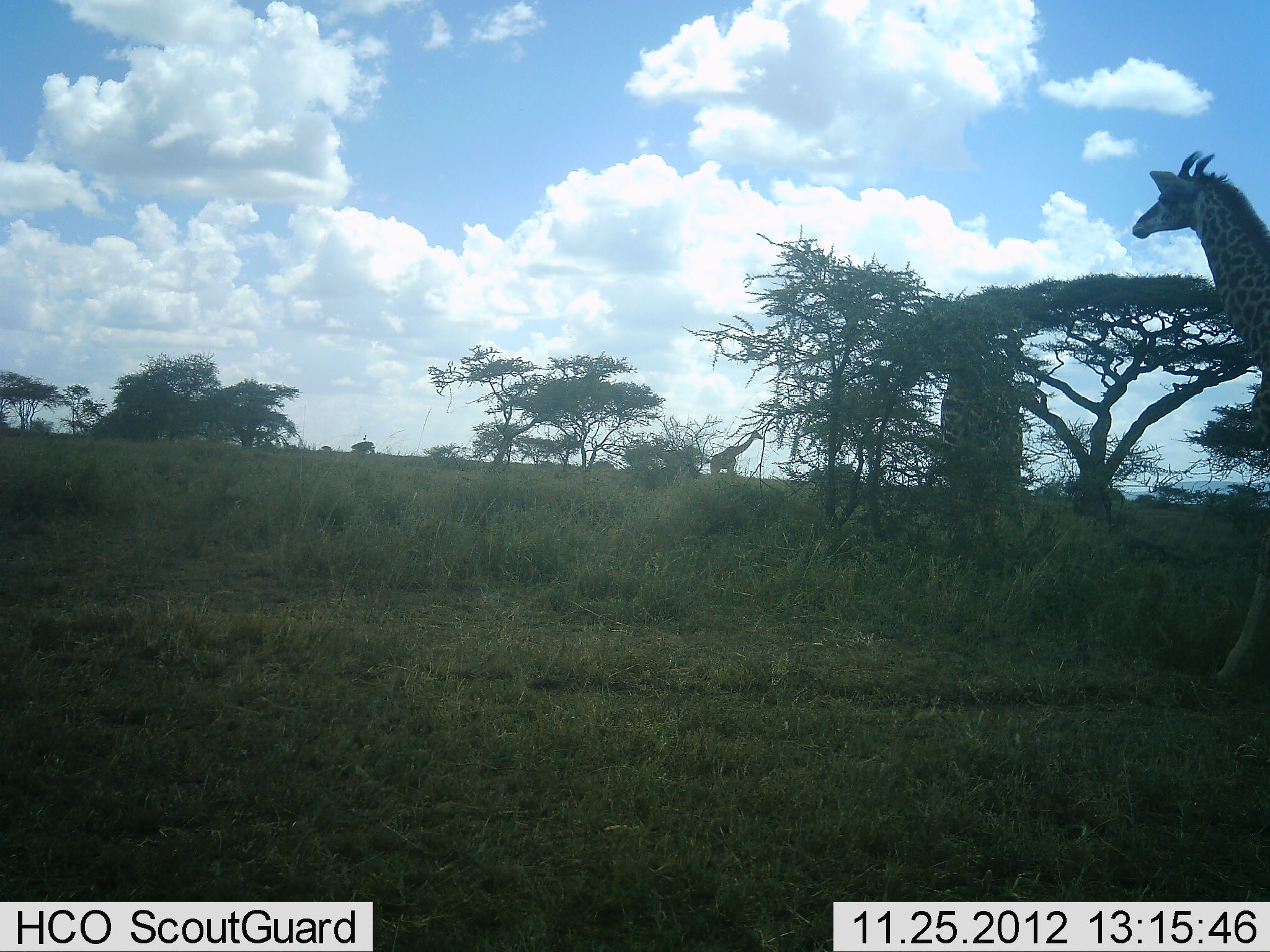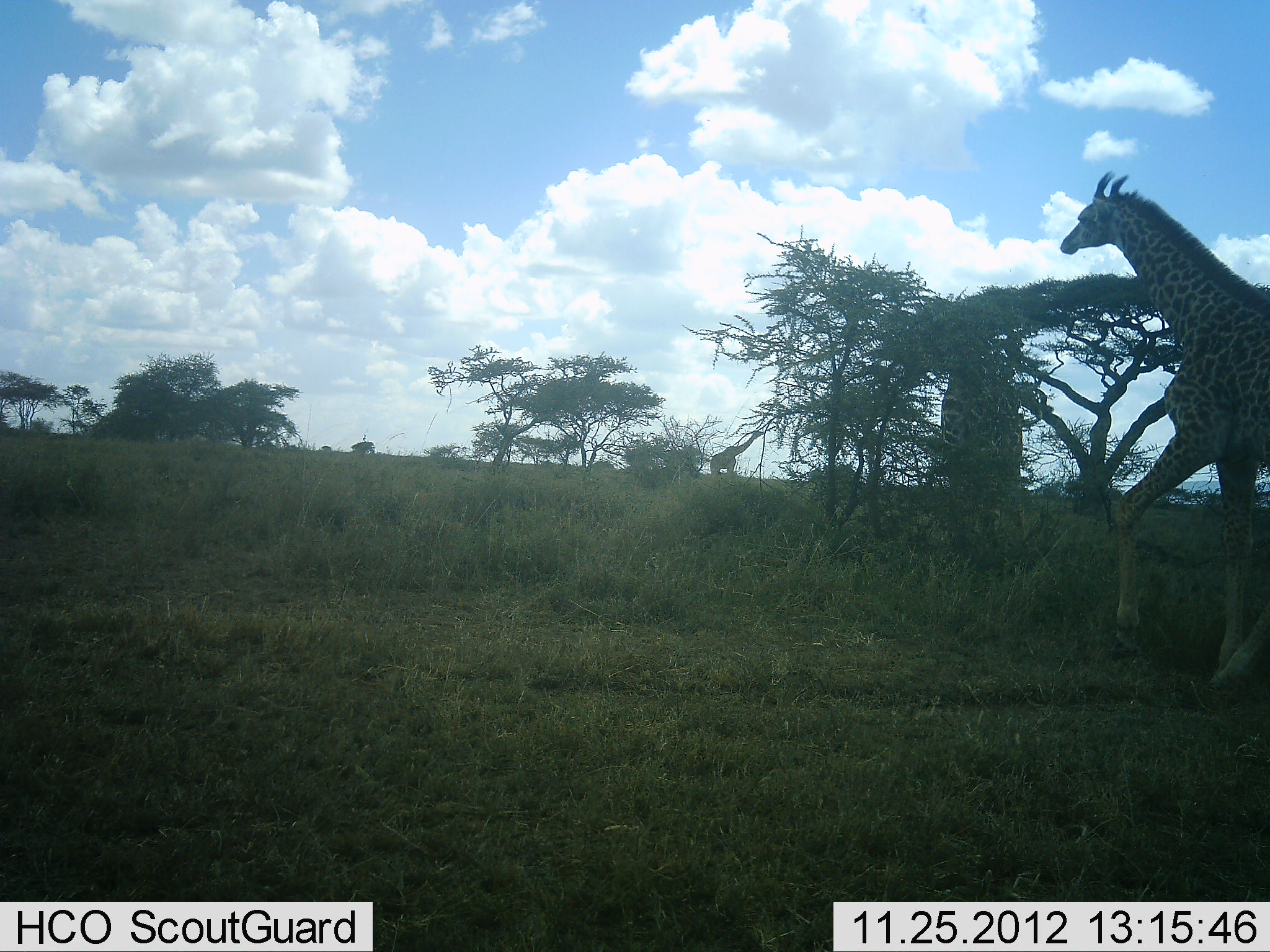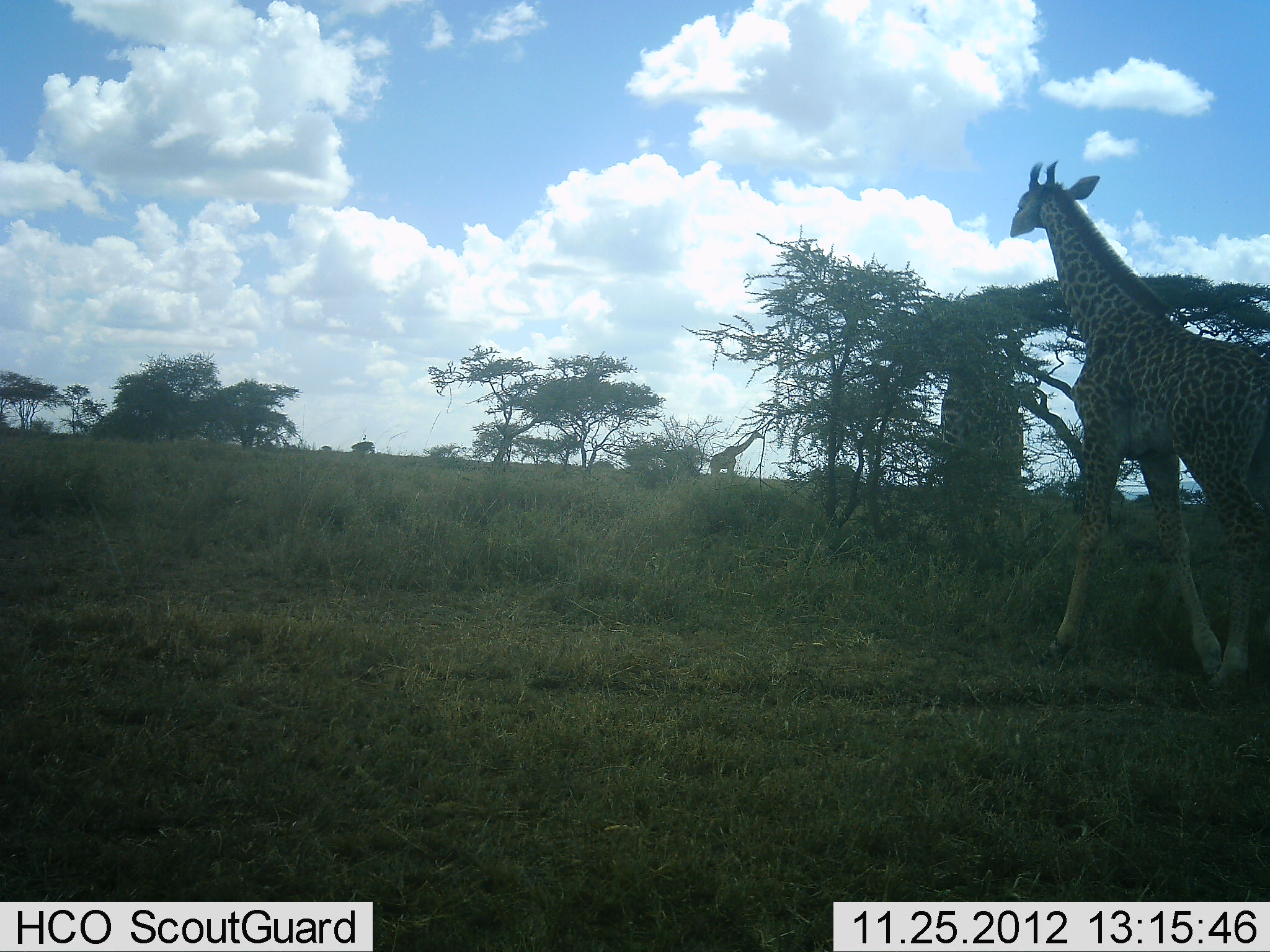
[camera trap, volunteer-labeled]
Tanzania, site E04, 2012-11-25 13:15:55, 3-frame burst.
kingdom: Animalia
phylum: Chordata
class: Mammalia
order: Artiodactyla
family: Giraffidae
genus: Giraffa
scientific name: Giraffa camelopardalis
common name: giraffe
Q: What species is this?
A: Giraffe (Giraffa camelopardalis).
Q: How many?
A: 3.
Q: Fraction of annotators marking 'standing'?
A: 19%.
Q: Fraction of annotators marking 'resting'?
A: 4%.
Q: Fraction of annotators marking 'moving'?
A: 81%.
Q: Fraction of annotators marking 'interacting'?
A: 0%.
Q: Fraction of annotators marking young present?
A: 8%.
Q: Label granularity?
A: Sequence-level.